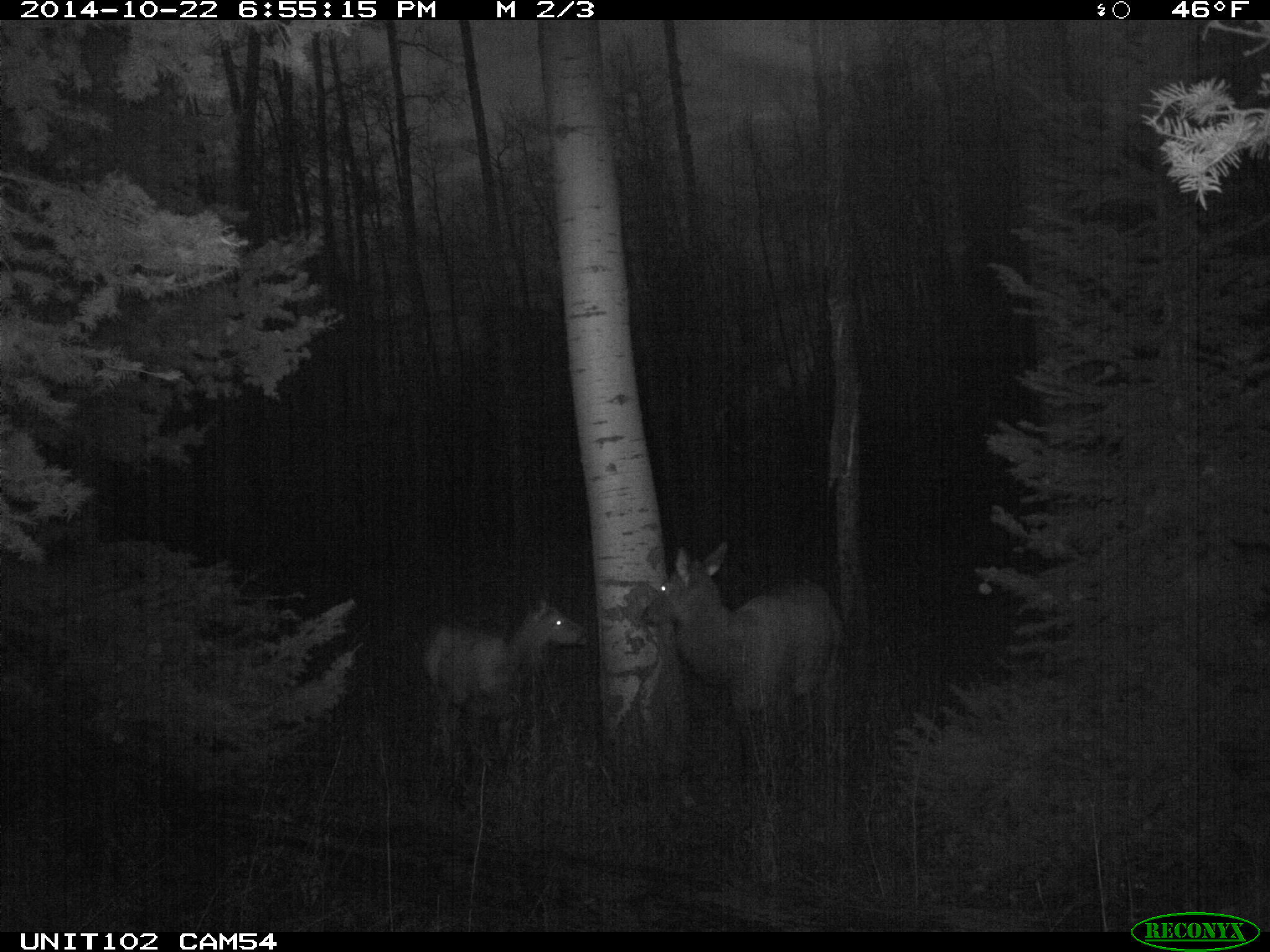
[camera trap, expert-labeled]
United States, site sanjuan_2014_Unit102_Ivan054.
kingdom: Animalia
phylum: Chordata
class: Mammalia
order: Artiodactyla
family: Cervidae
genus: Cervus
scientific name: Cervus elaphus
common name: red deer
Cervus elaphus (red deer).